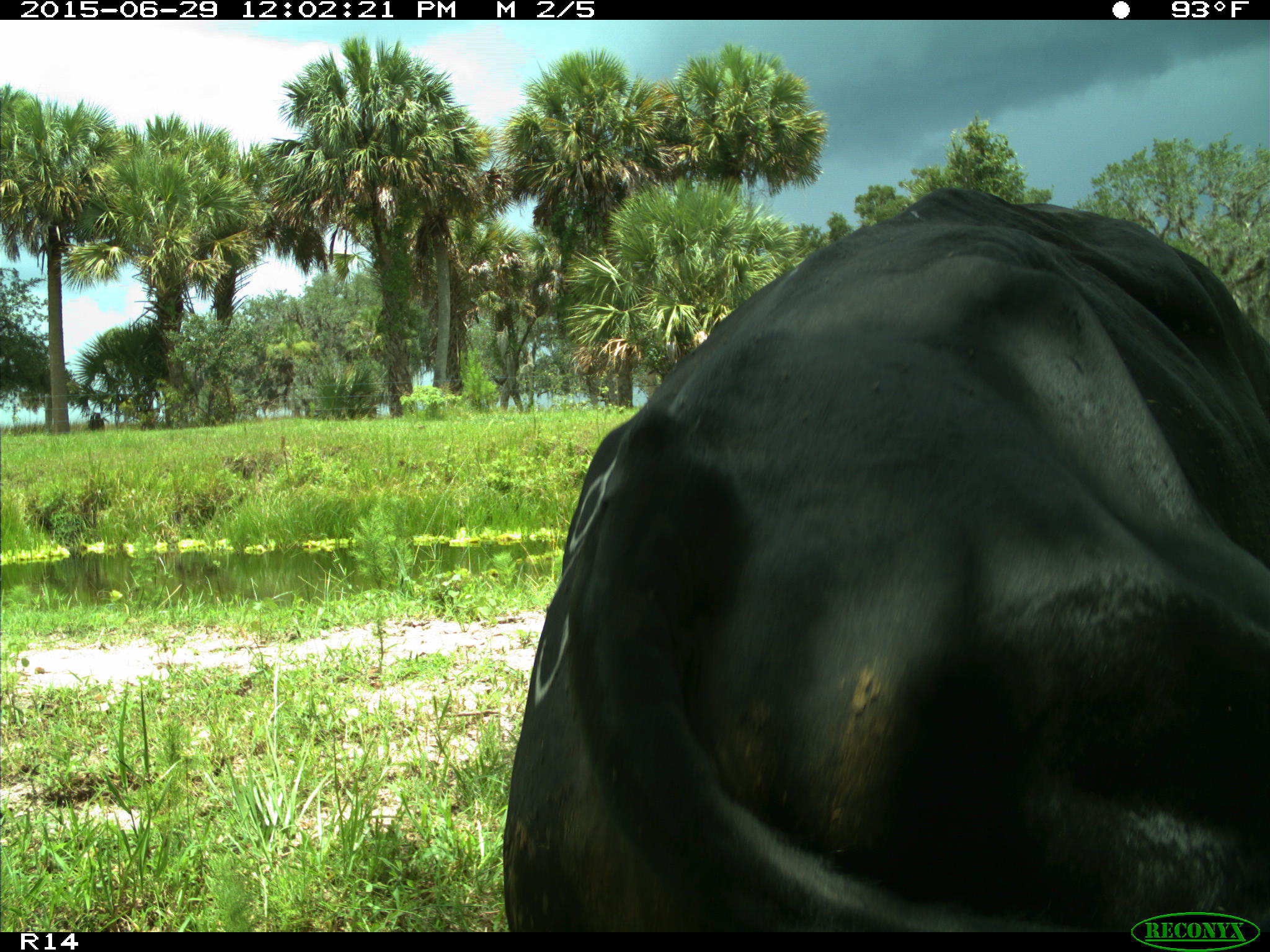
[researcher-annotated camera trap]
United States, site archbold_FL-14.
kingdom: Animalia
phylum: Chordata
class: Mammalia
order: Artiodactyla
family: Bovidae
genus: Bos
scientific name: Bos taurus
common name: domestic cow